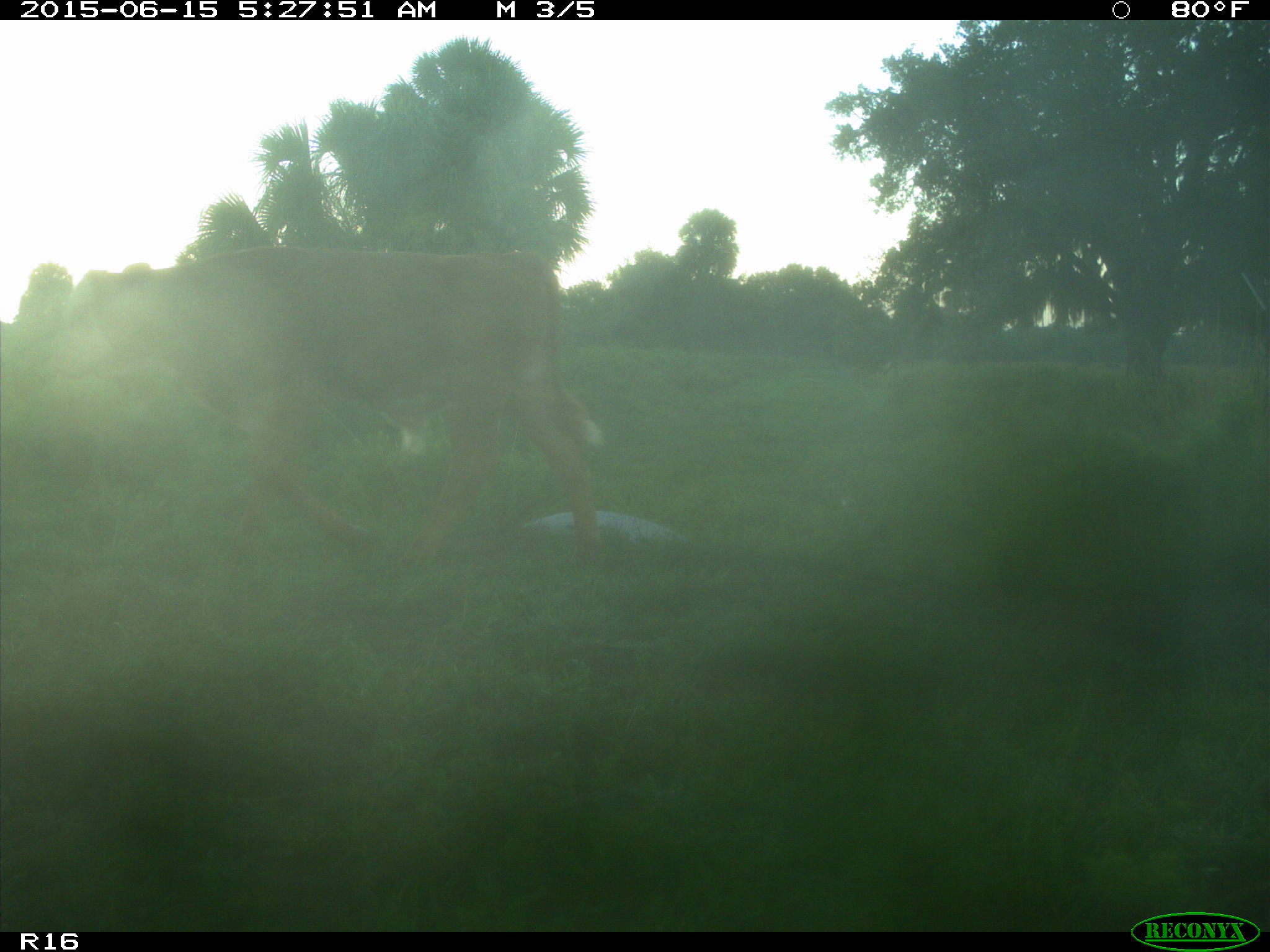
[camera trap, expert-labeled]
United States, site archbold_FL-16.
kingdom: Animalia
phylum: Chordata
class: Mammalia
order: Artiodactyla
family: Bovidae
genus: Bos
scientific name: Bos taurus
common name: domestic cow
Bos taurus (domestic cow).